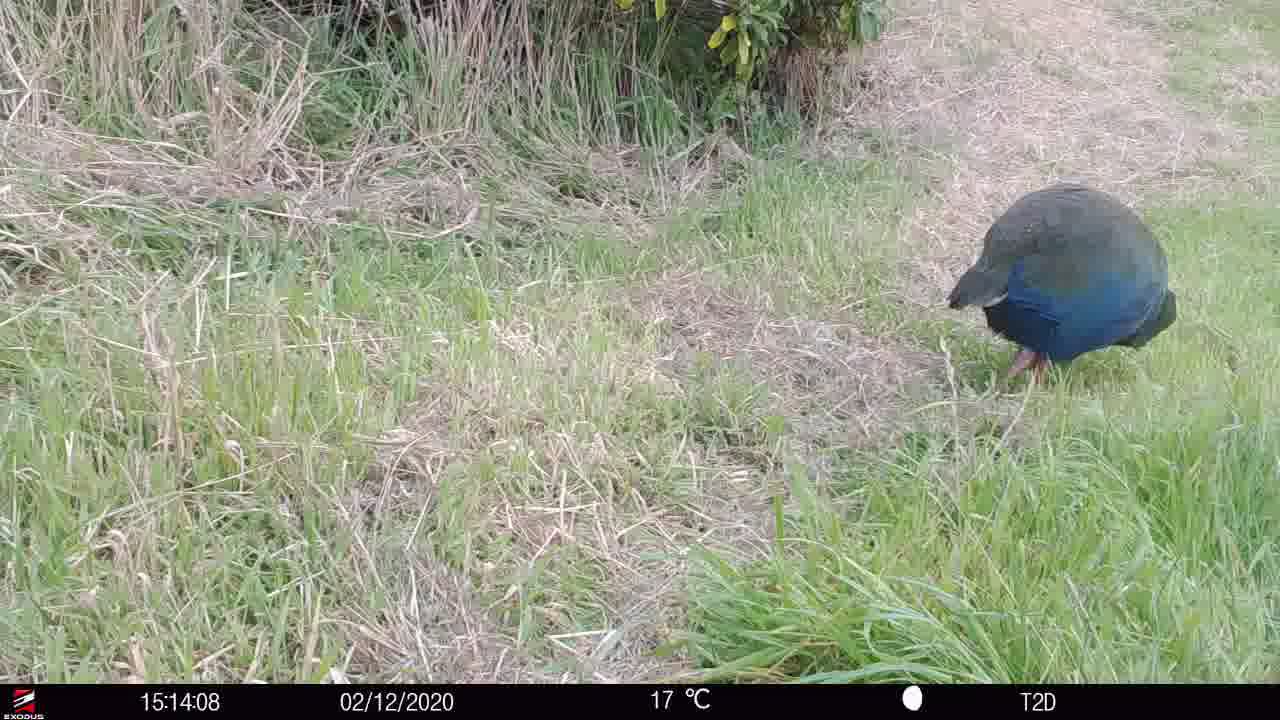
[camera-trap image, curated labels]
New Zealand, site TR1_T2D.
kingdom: Animalia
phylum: Chordata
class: Aves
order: Gruiformes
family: Rallidae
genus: Porphyrio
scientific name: Porphyrio mantelli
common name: takahe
Takahe (Porphyrio mantelli).